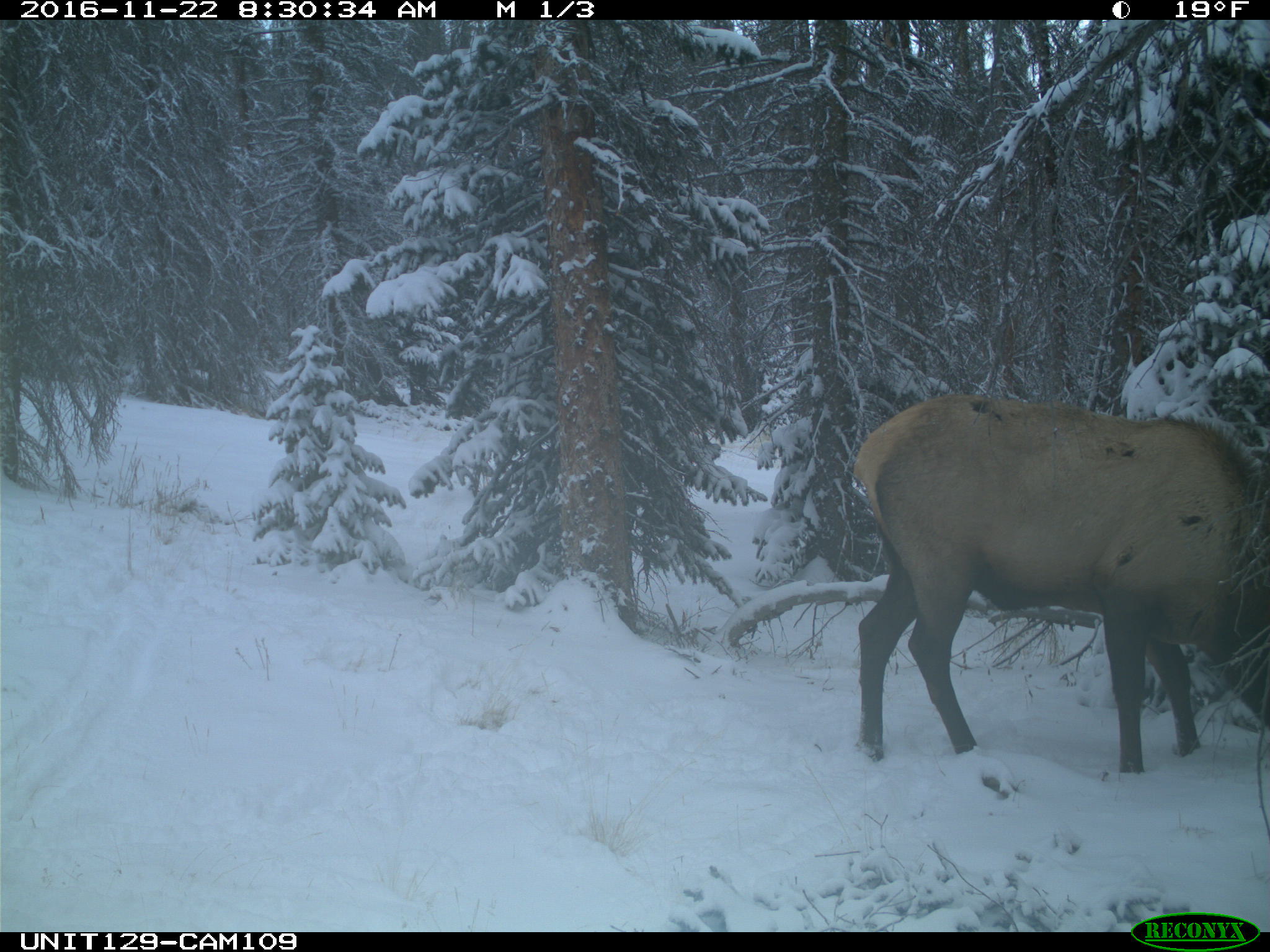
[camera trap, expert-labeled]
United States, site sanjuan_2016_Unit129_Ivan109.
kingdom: Animalia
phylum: Chordata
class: Mammalia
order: Artiodactyla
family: Cervidae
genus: Cervus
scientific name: Cervus elaphus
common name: red deer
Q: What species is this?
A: Cervus elaphus (red deer).